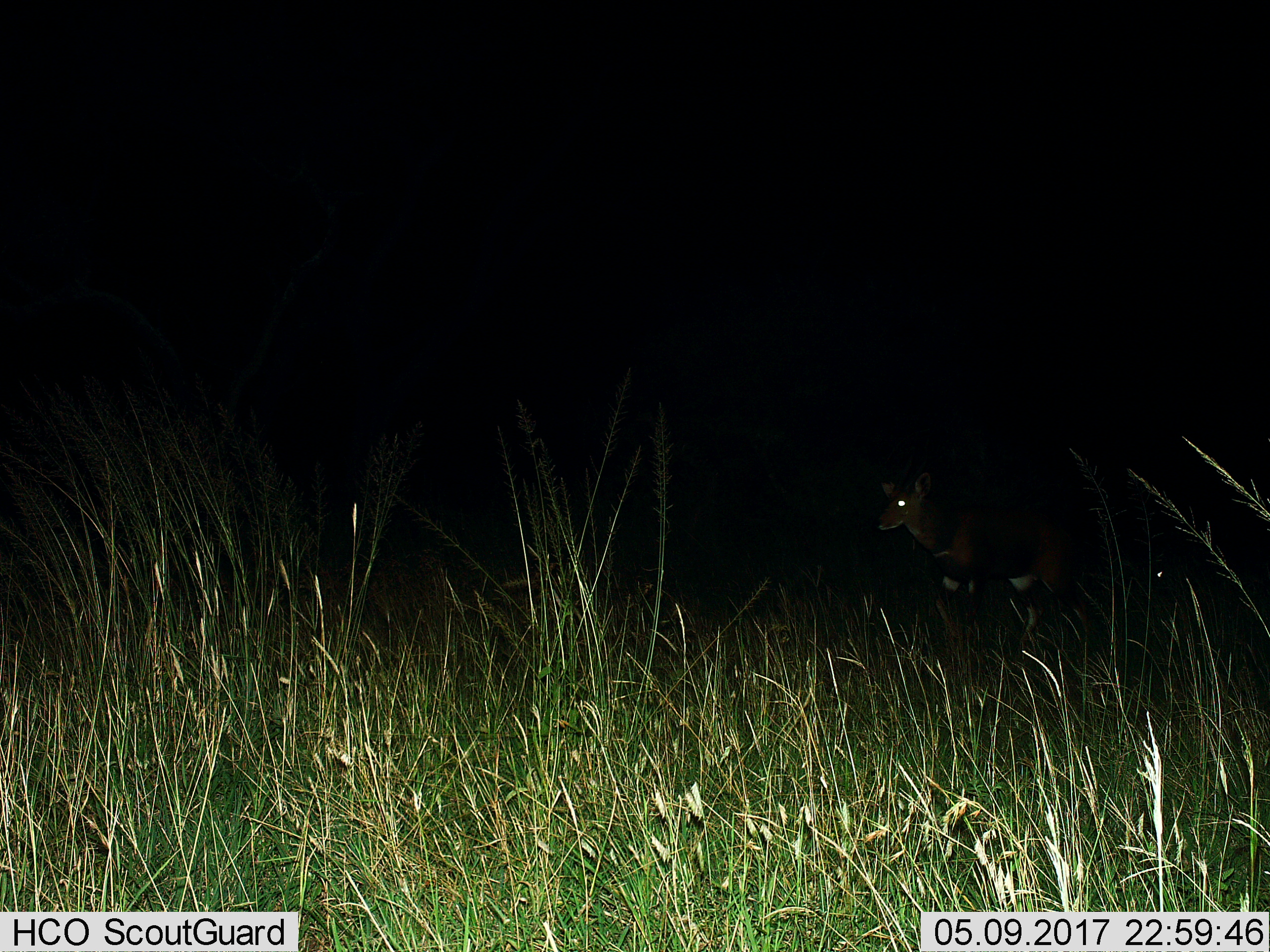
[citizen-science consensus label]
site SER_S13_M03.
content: unidentified animal